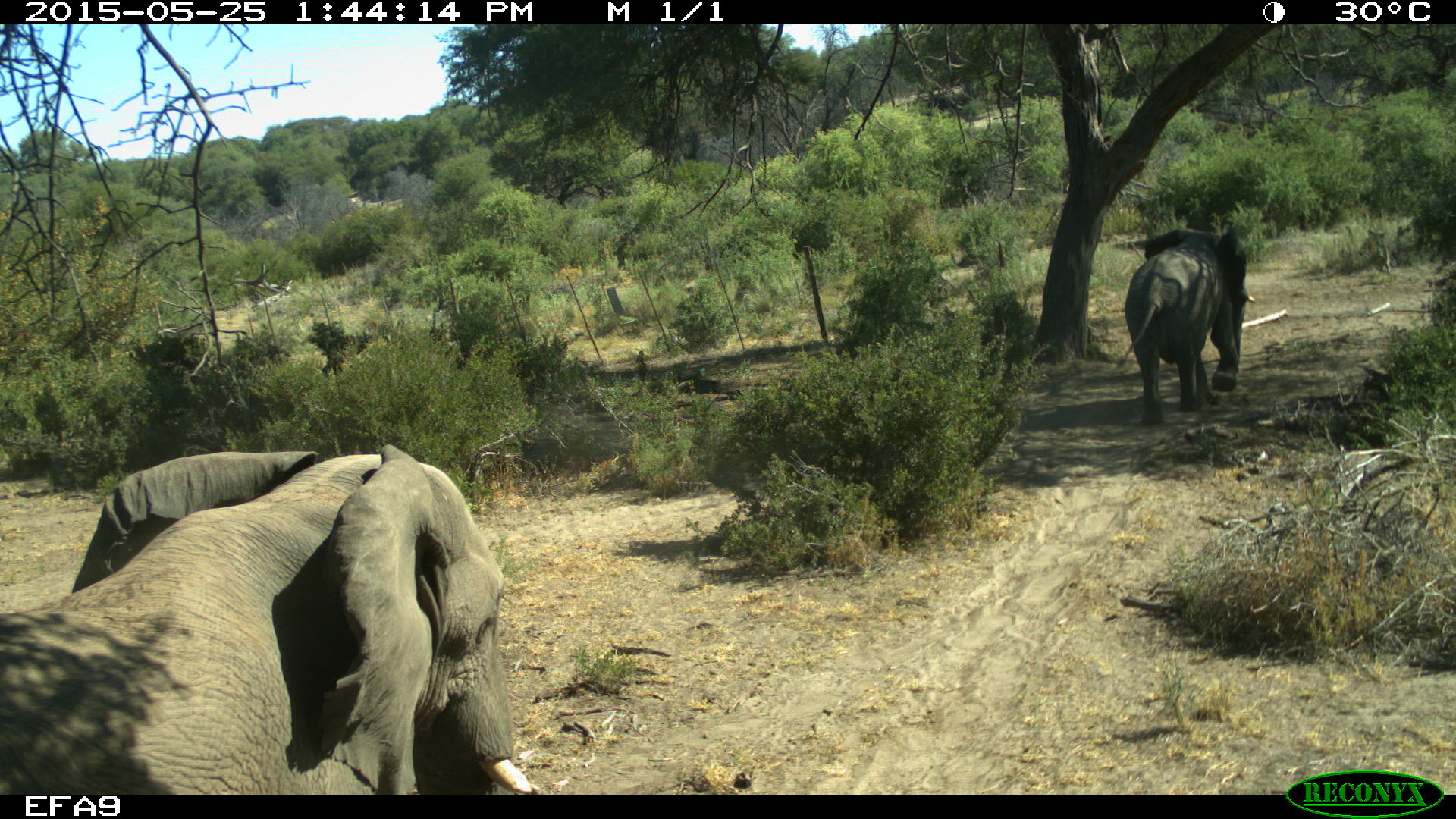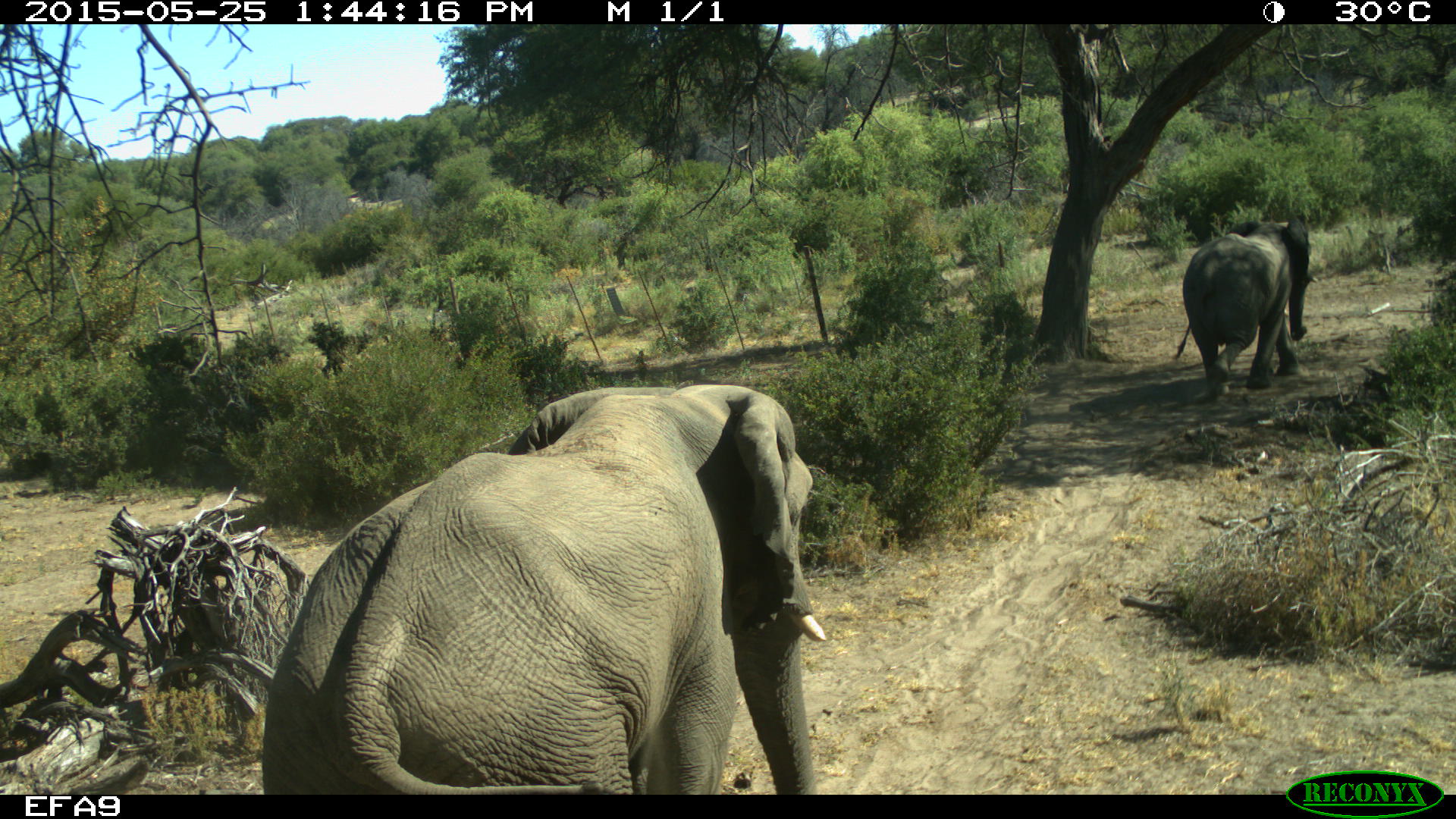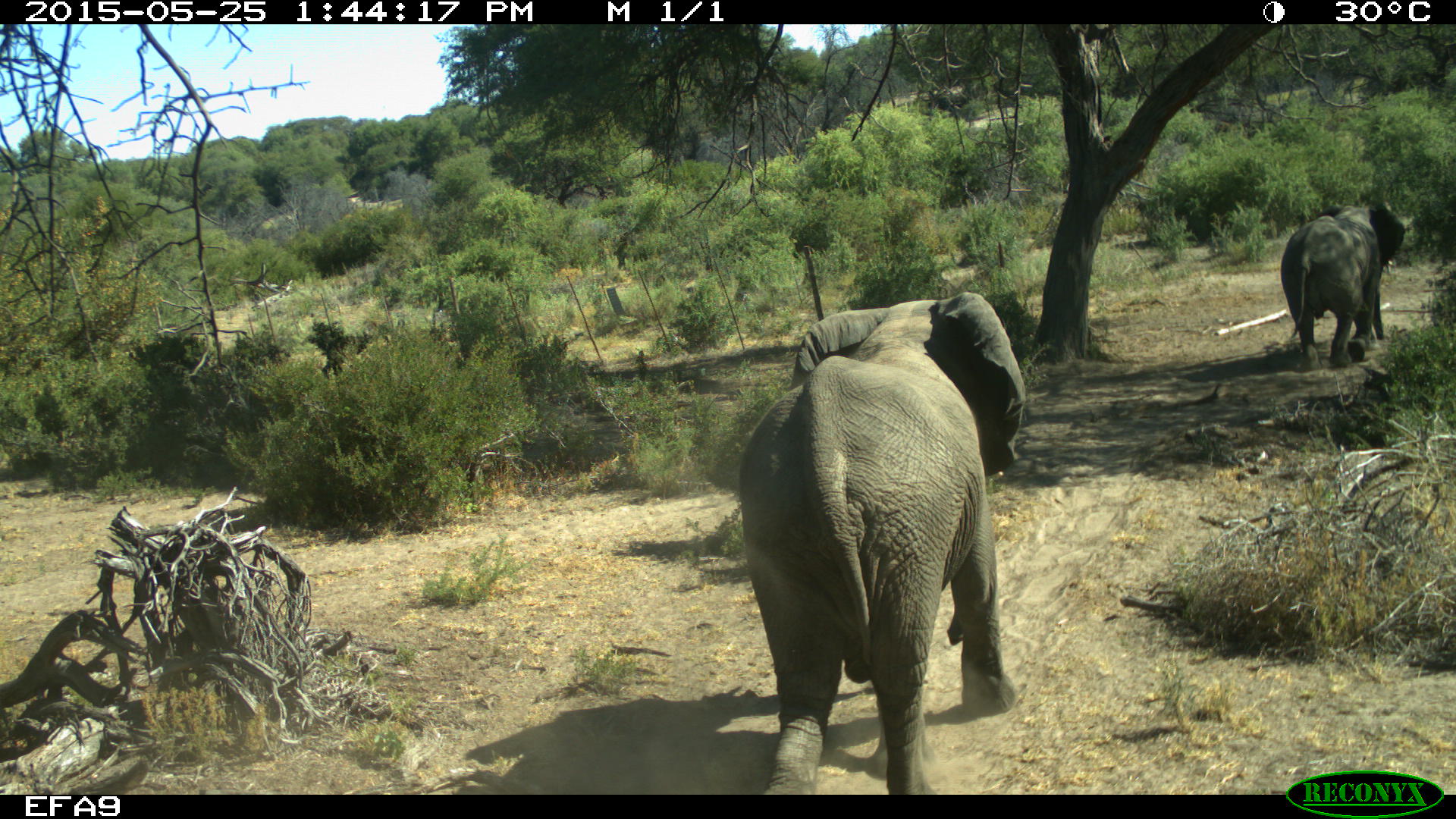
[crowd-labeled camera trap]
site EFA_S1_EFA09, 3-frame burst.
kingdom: Animalia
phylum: Chordata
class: Mammalia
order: Proboscidea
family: Elephantidae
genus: Loxodonta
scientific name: Loxodonta africana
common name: african bush elephant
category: elephant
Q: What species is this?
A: Elephant (african bush elephant) (Loxodonta africana).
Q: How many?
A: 2.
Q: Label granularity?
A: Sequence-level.